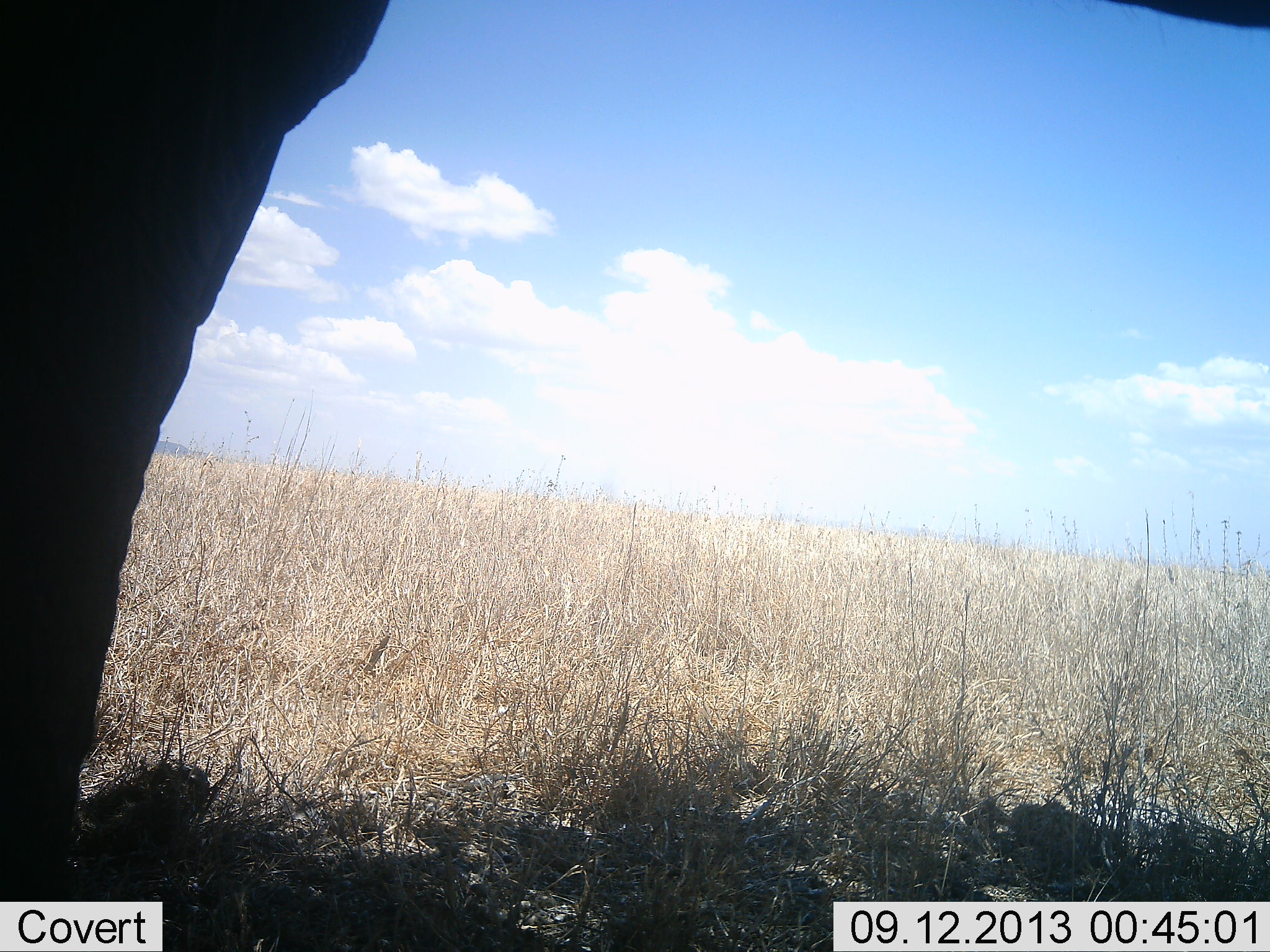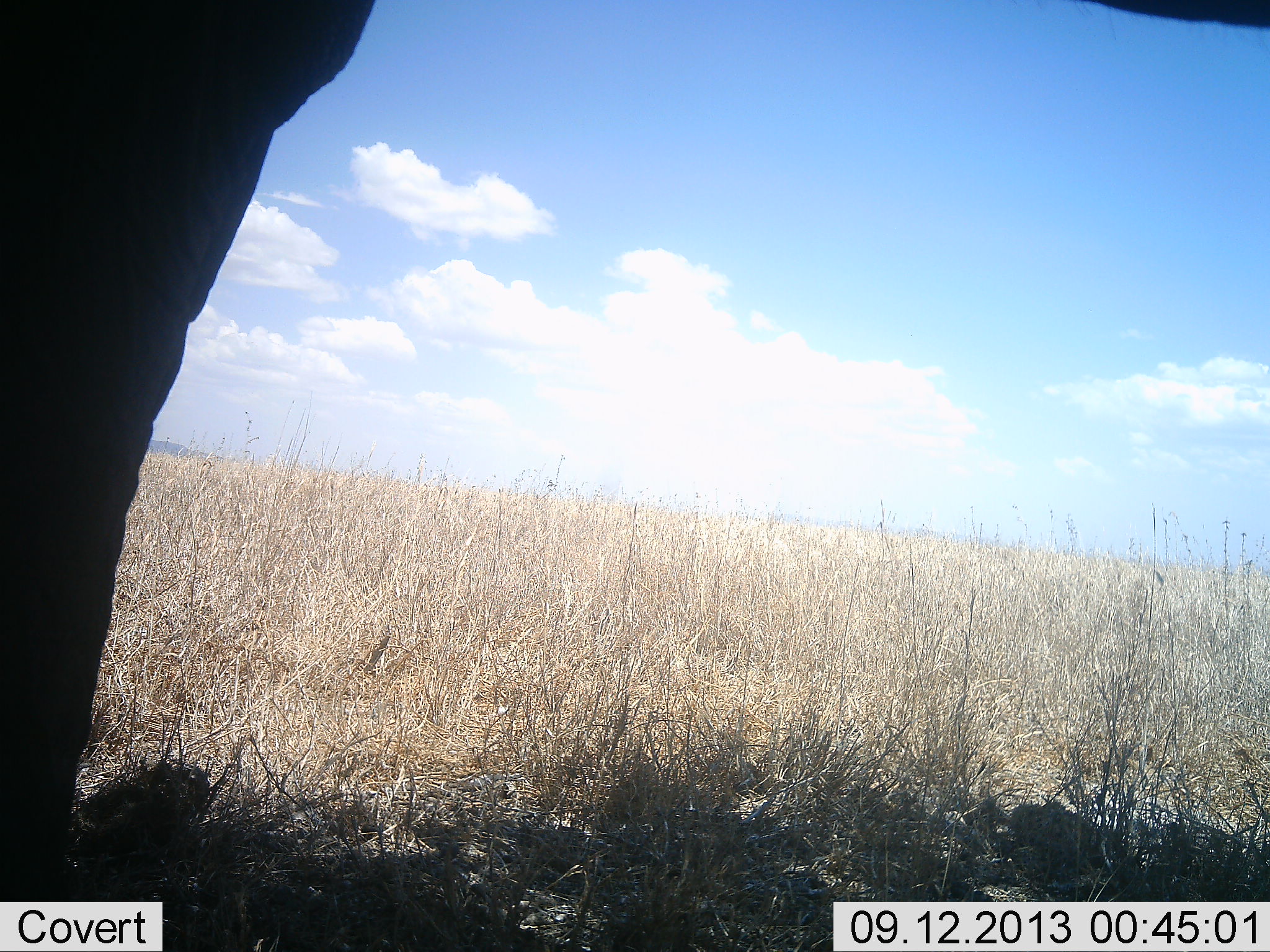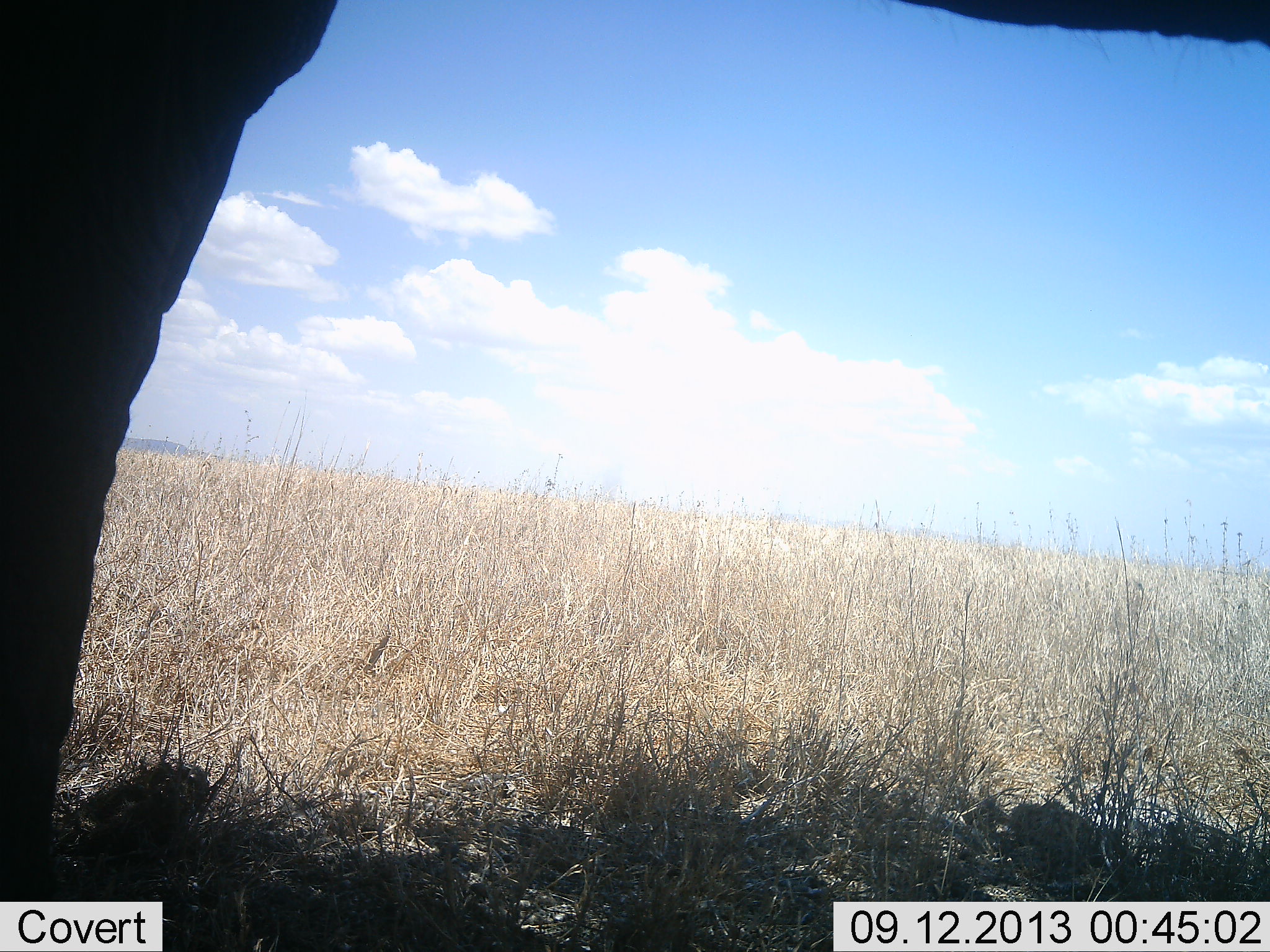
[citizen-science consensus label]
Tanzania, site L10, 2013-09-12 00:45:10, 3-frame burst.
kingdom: Animalia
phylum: Chordata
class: Mammalia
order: Proboscidea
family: Elephantidae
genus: Loxodonta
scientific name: Loxodonta africana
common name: african bush elephant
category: elephant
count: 1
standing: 100%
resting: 0%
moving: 0%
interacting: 0%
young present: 0%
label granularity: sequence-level